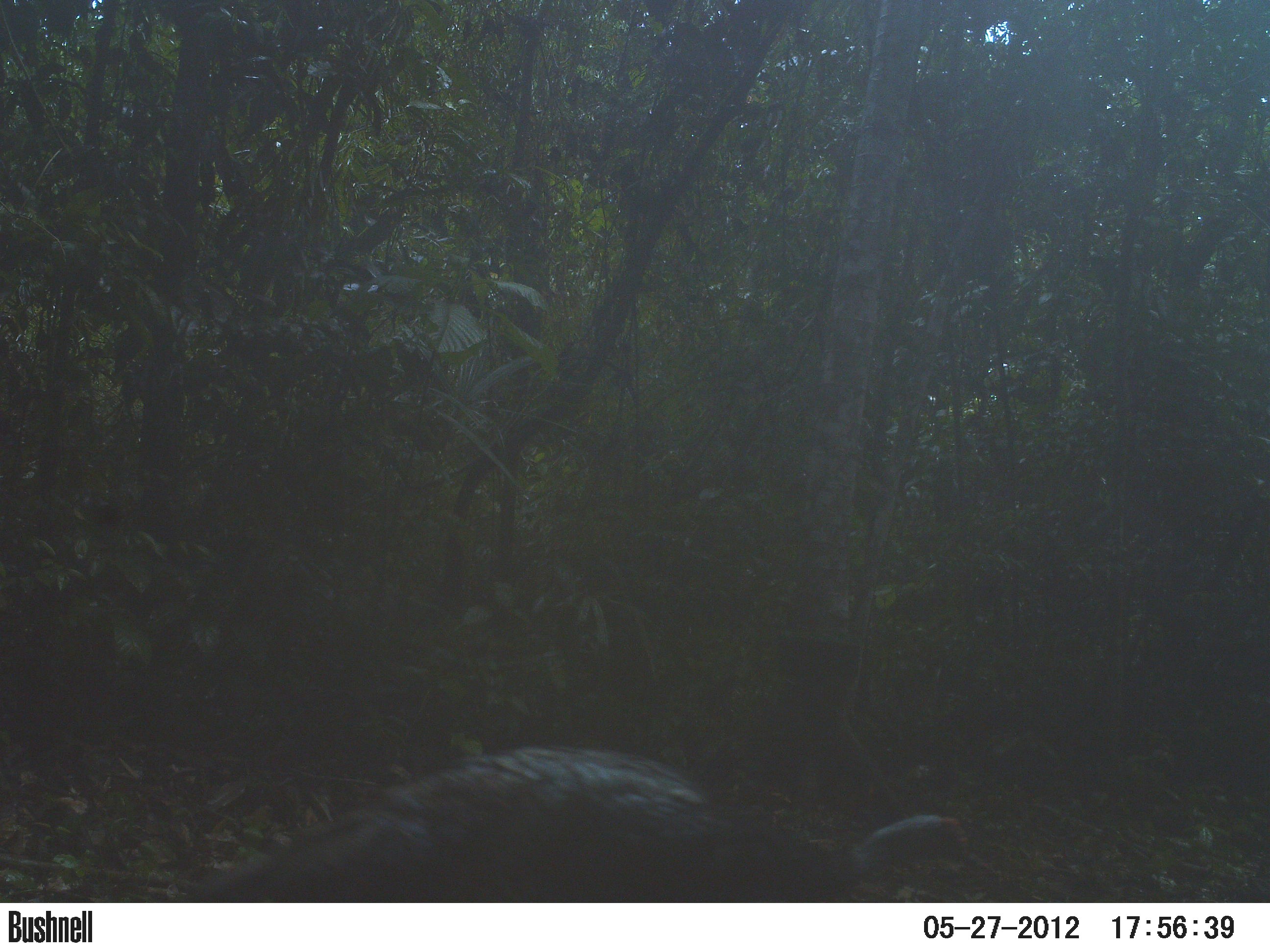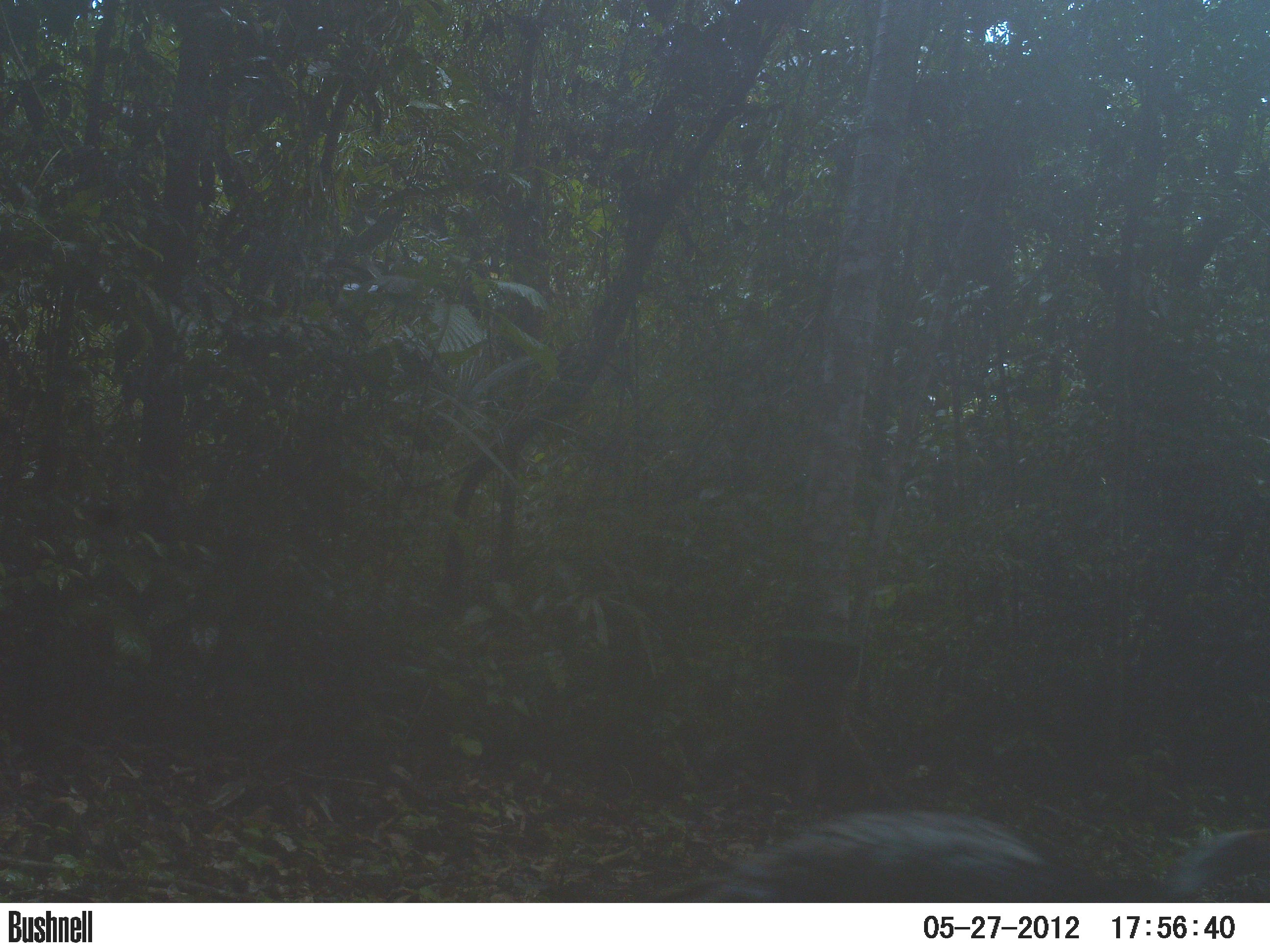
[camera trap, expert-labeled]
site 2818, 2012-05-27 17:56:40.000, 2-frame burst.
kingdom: Animalia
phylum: Chordata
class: Aves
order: Galliformes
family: Phasianidae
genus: Meleagris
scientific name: Meleagris ocellata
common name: ocellated turkey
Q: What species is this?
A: Meleagris ocellata (ocellated turkey).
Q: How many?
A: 4.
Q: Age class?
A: Adult.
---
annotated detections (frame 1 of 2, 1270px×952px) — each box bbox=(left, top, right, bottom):
meleagris ocellata: bbox=(176, 745, 978, 903)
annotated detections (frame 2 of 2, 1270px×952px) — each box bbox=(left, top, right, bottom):
meleagris ocellata: bbox=(673, 809, 1270, 902)